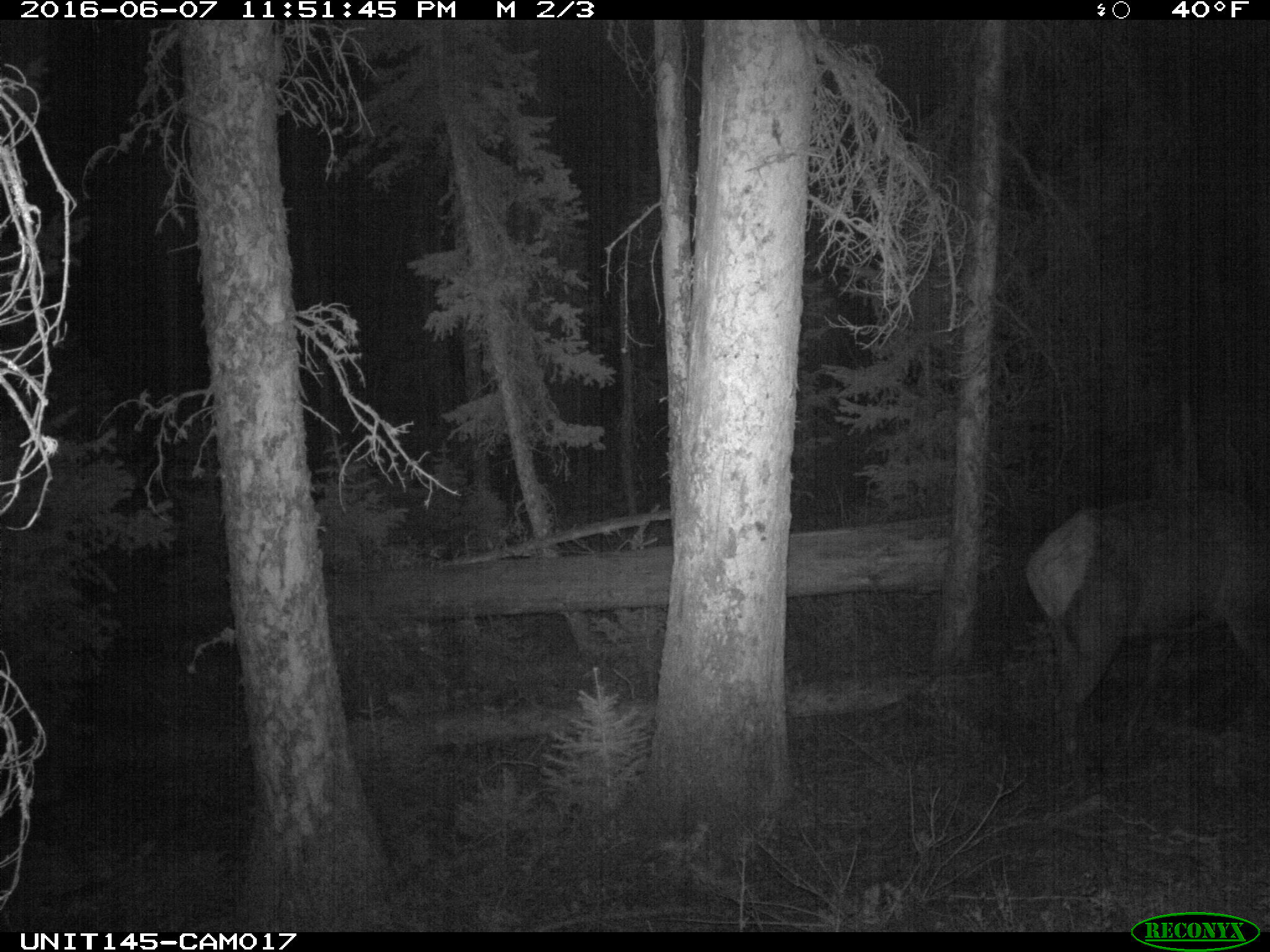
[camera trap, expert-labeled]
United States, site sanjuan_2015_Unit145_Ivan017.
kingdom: Animalia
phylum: Chordata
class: Mammalia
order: Artiodactyla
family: Cervidae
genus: Cervus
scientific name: Cervus elaphus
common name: red deer